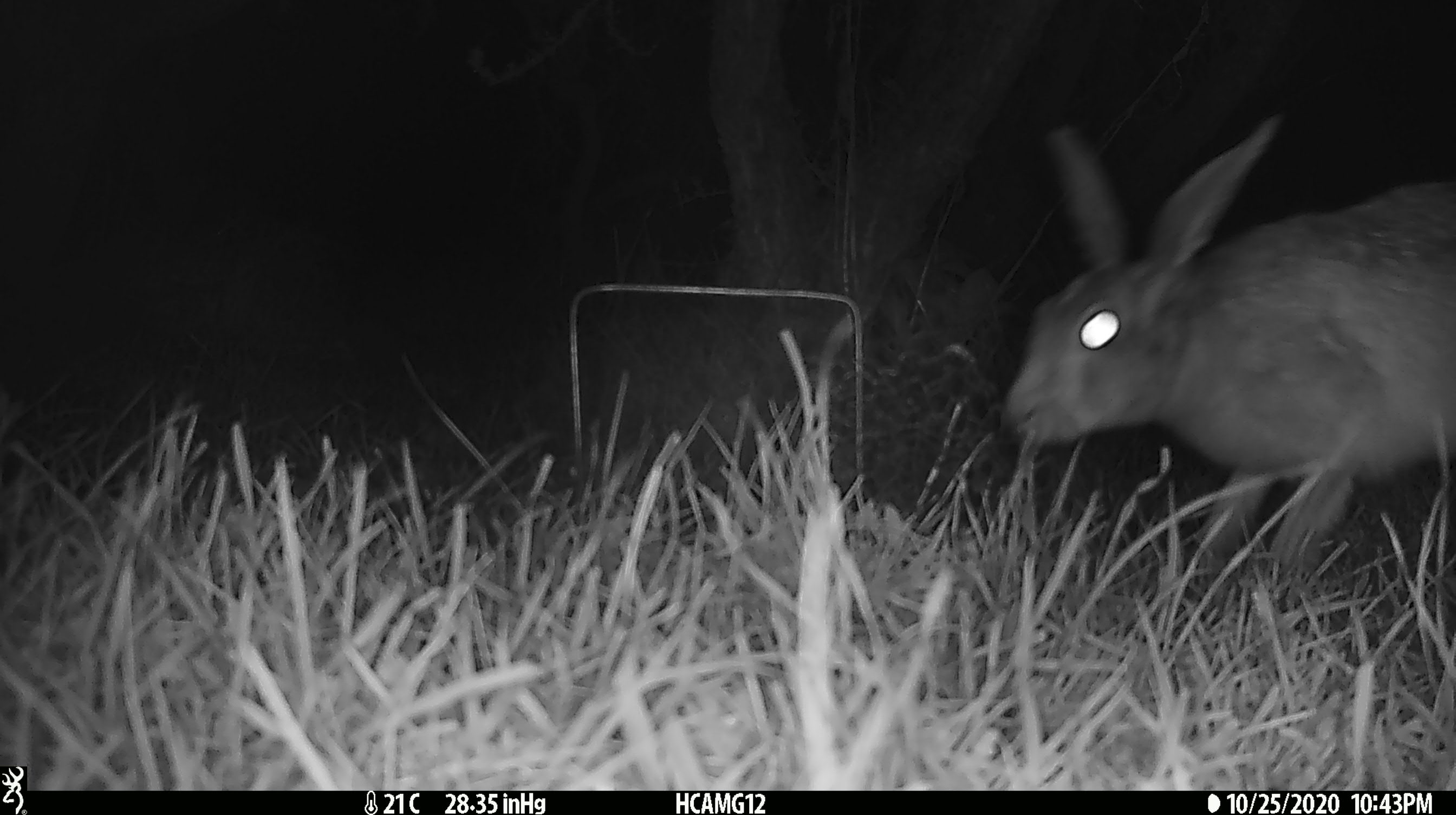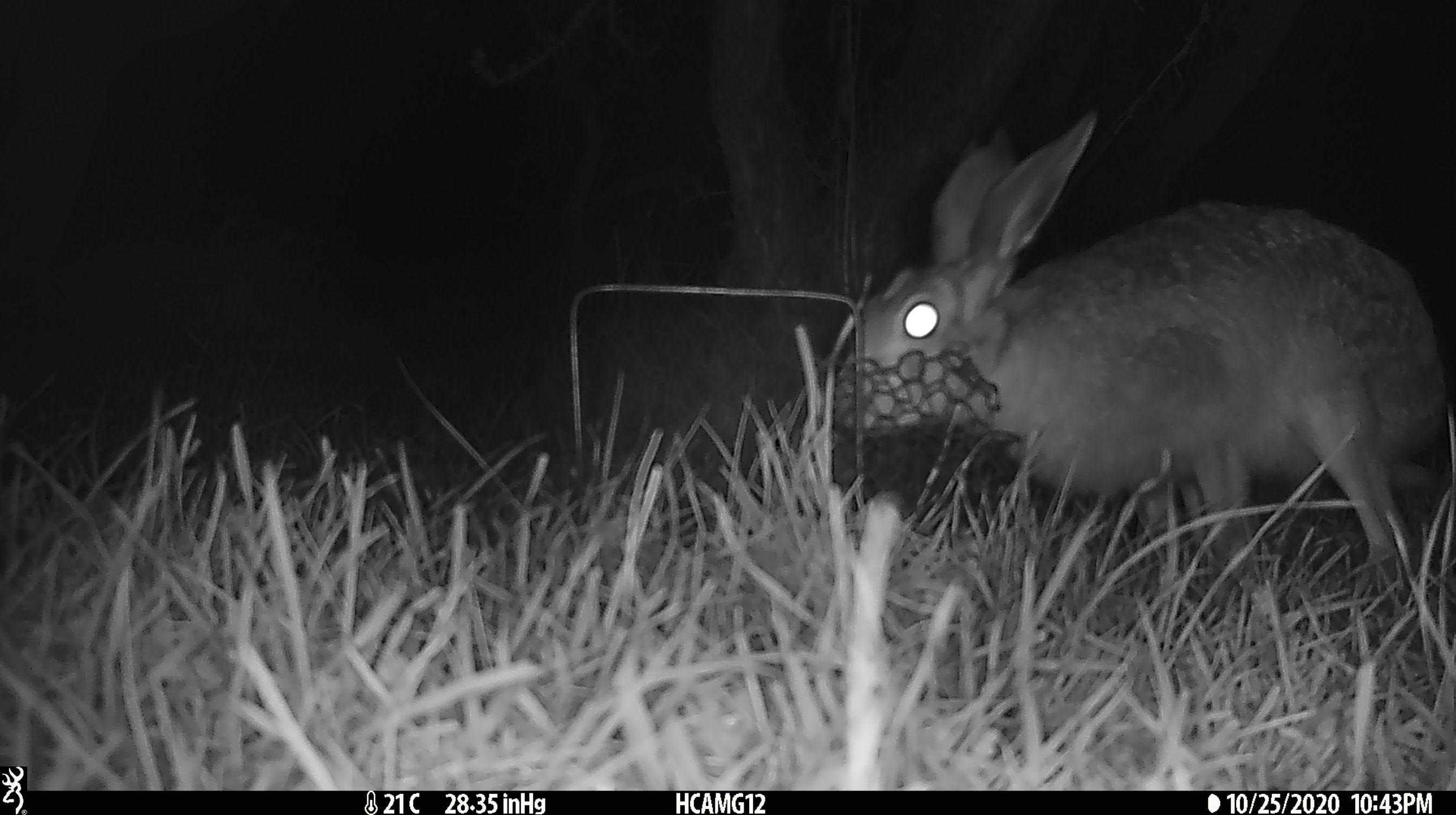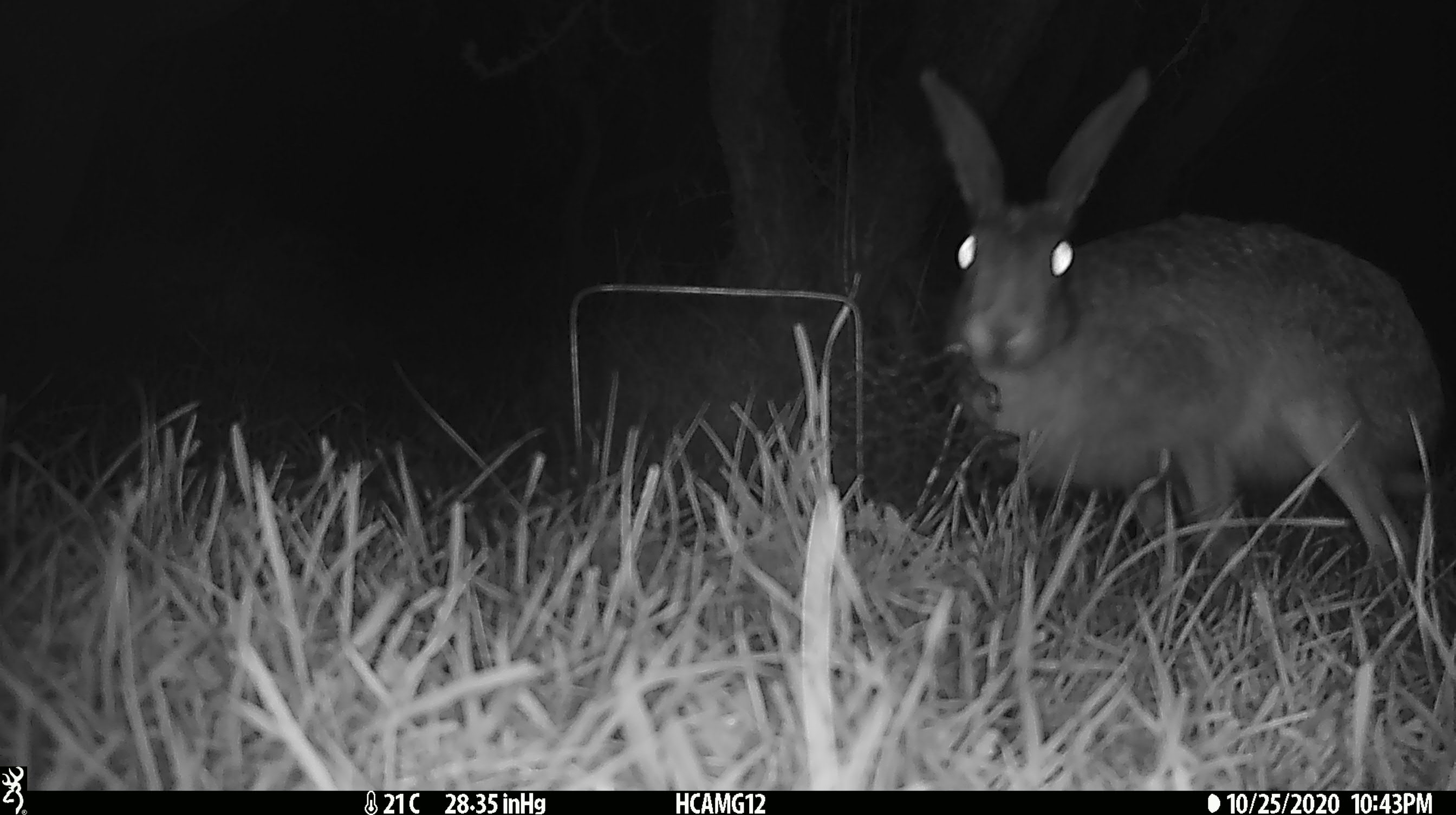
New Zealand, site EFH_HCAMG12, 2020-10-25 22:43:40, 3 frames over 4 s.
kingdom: Animalia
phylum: Chordata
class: Mammalia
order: Lagomorpha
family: Leporidae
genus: Lepus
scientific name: Lepus europaeus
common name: brown hare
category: hare